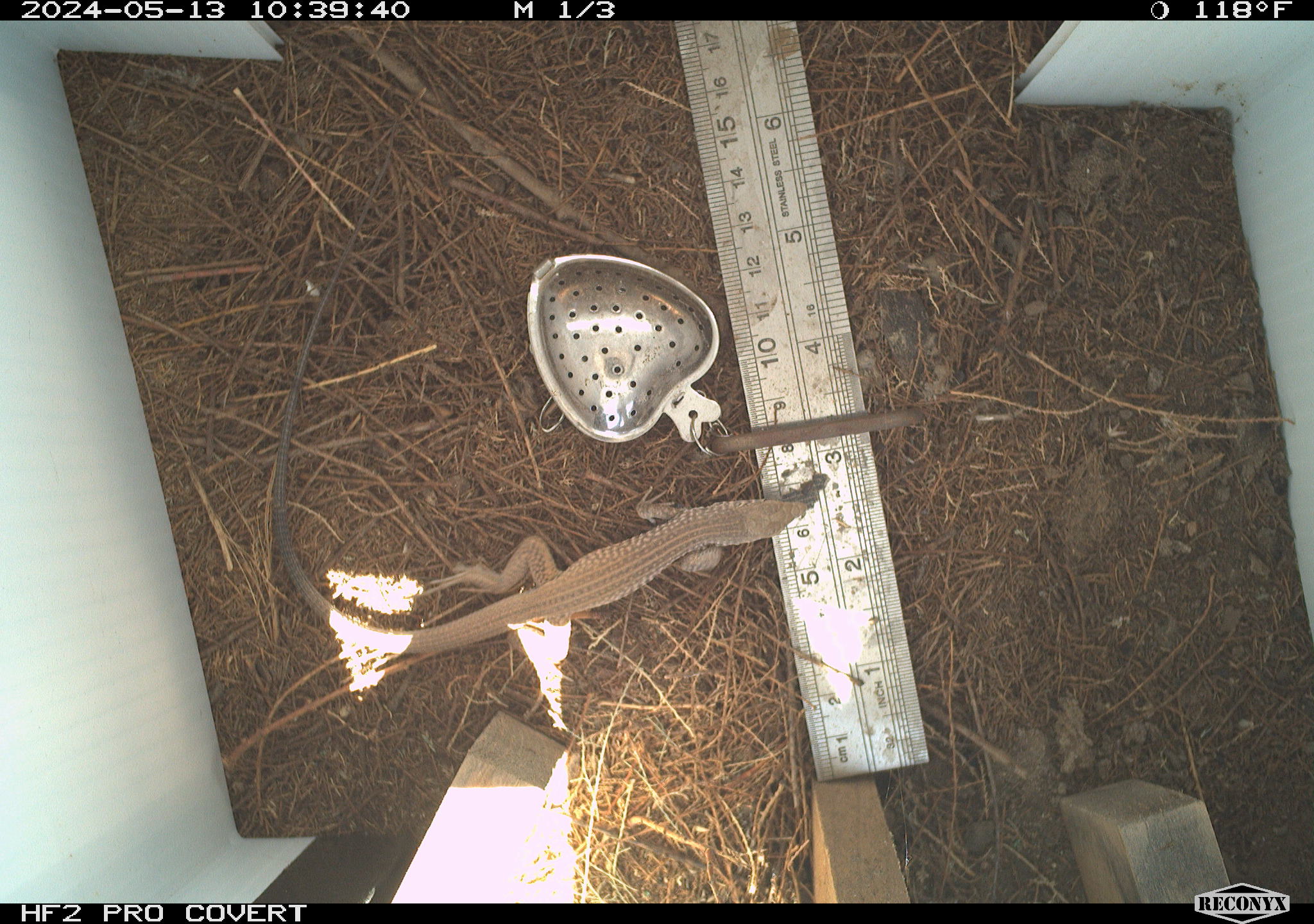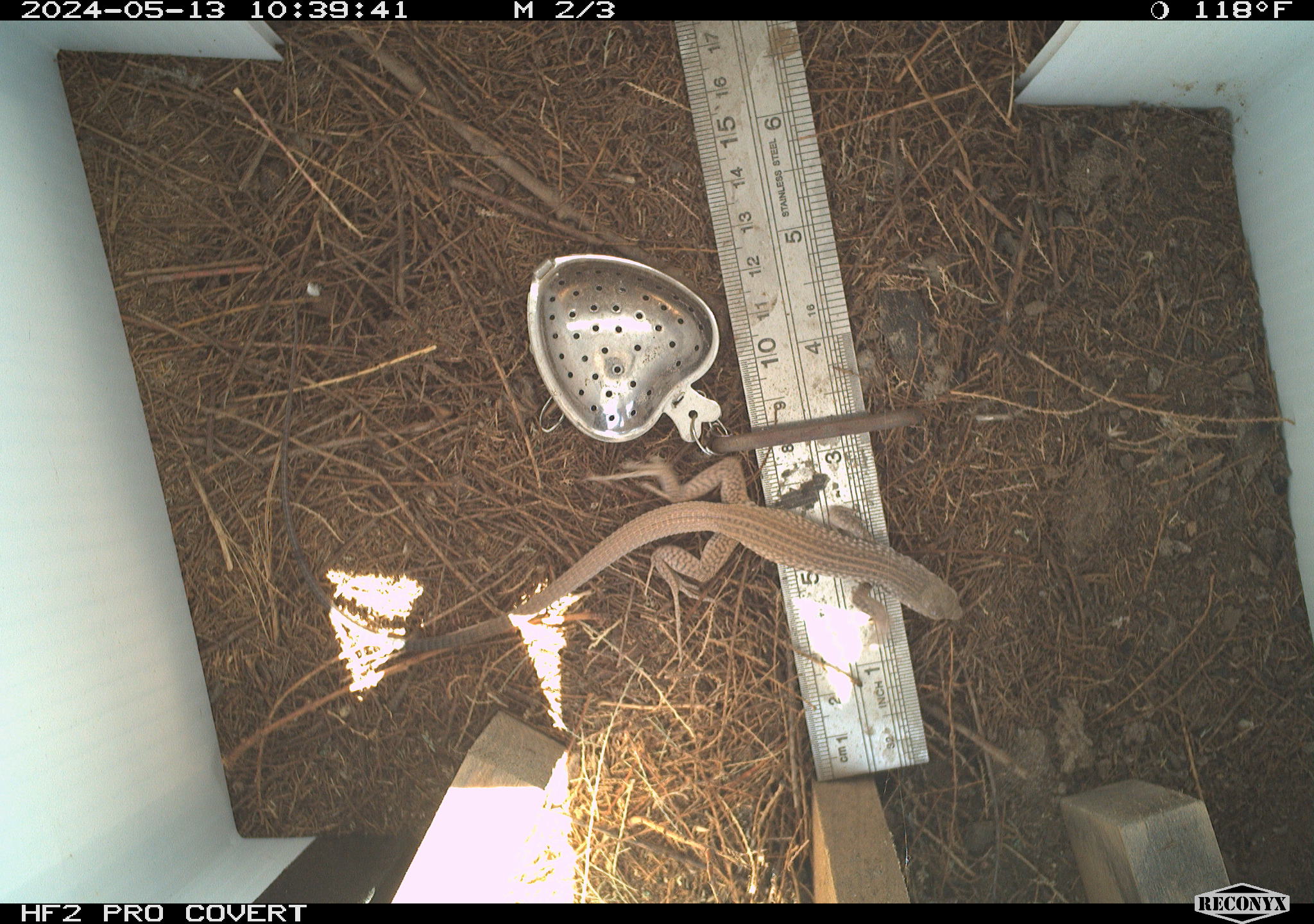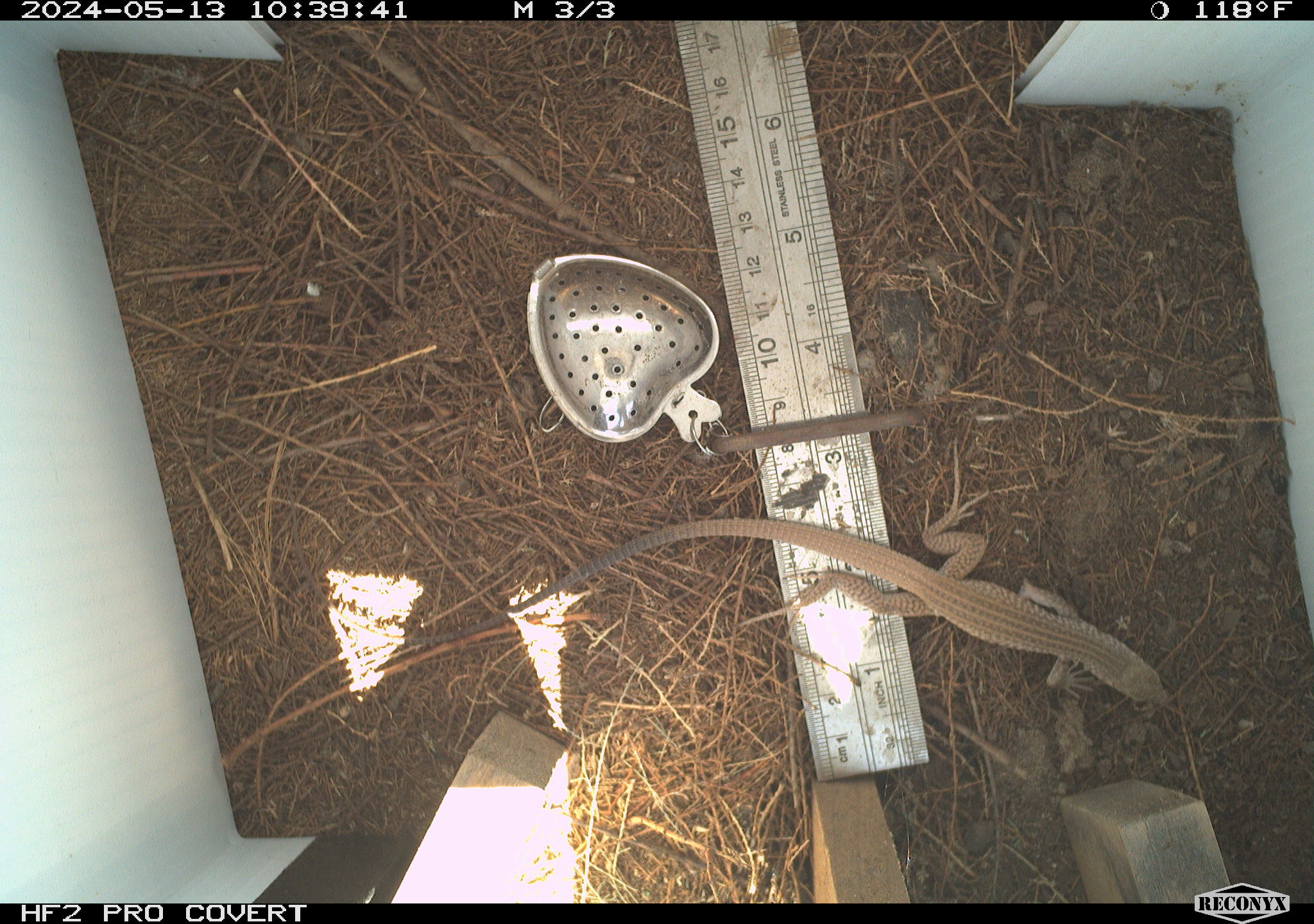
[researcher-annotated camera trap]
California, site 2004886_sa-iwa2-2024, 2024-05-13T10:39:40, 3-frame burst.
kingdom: Animalia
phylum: Chordata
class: Reptilia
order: Squamata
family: Teiidae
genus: Aspidoscelis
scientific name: Aspidoscelis tigris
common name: western whiptail